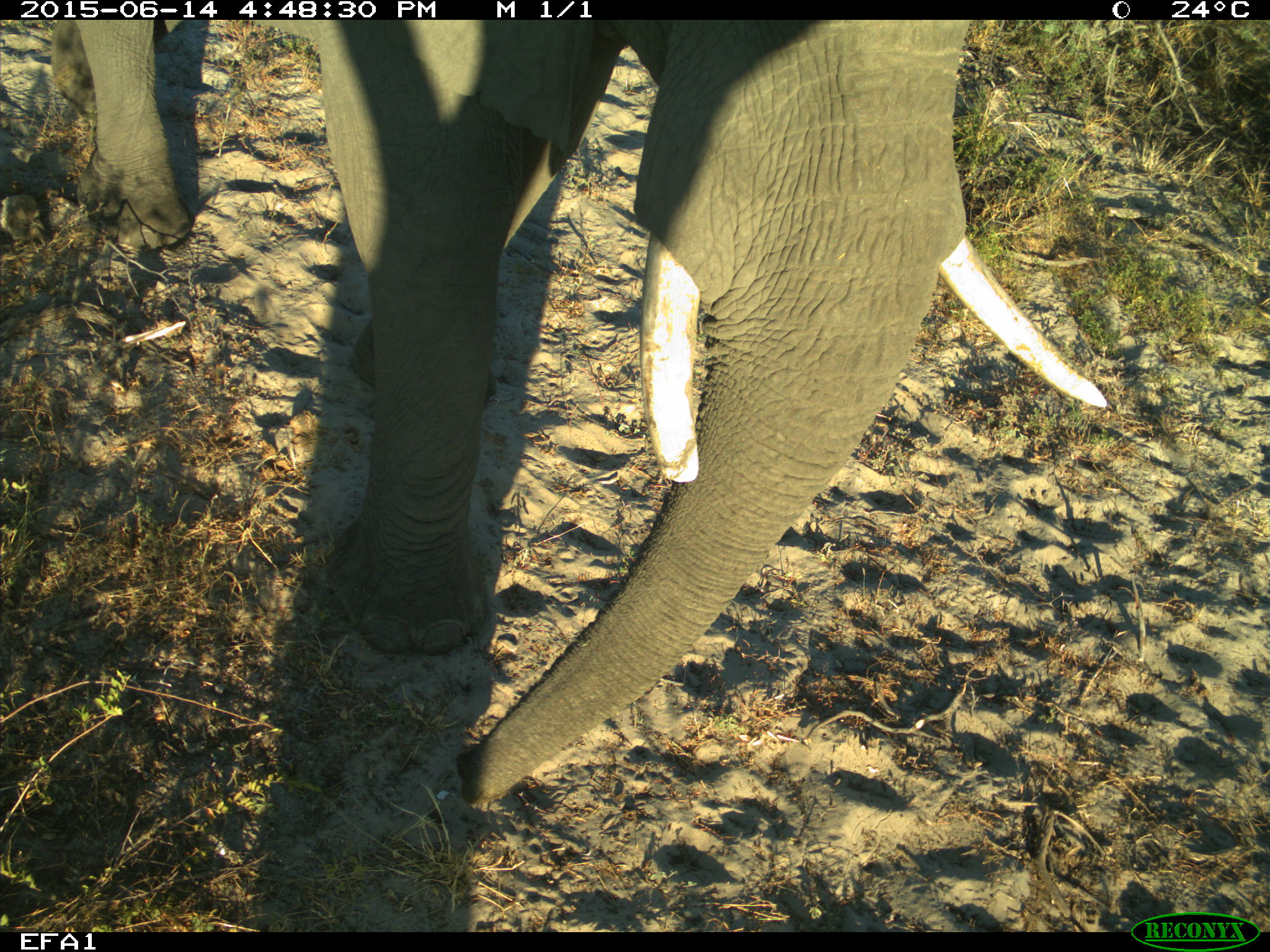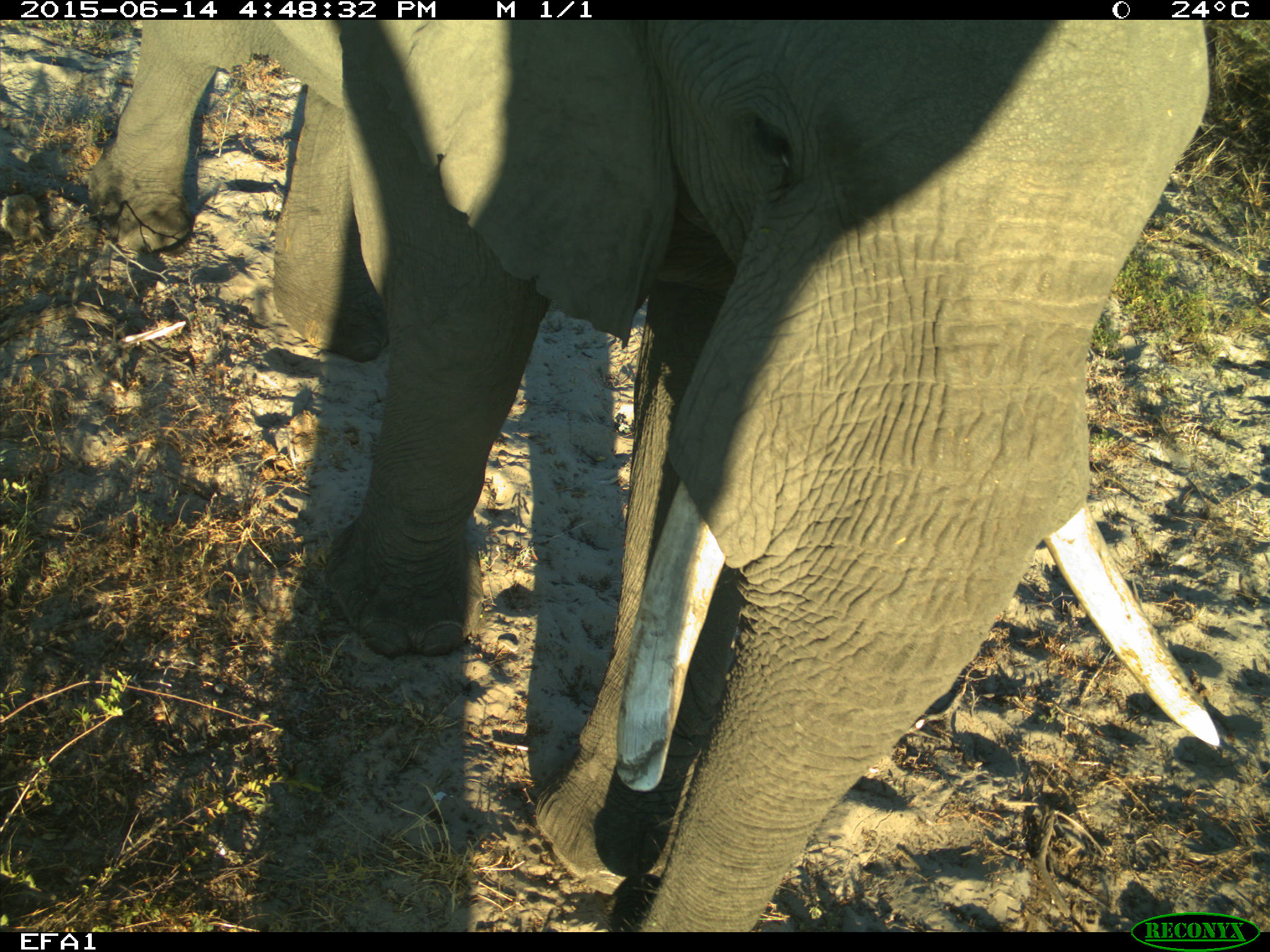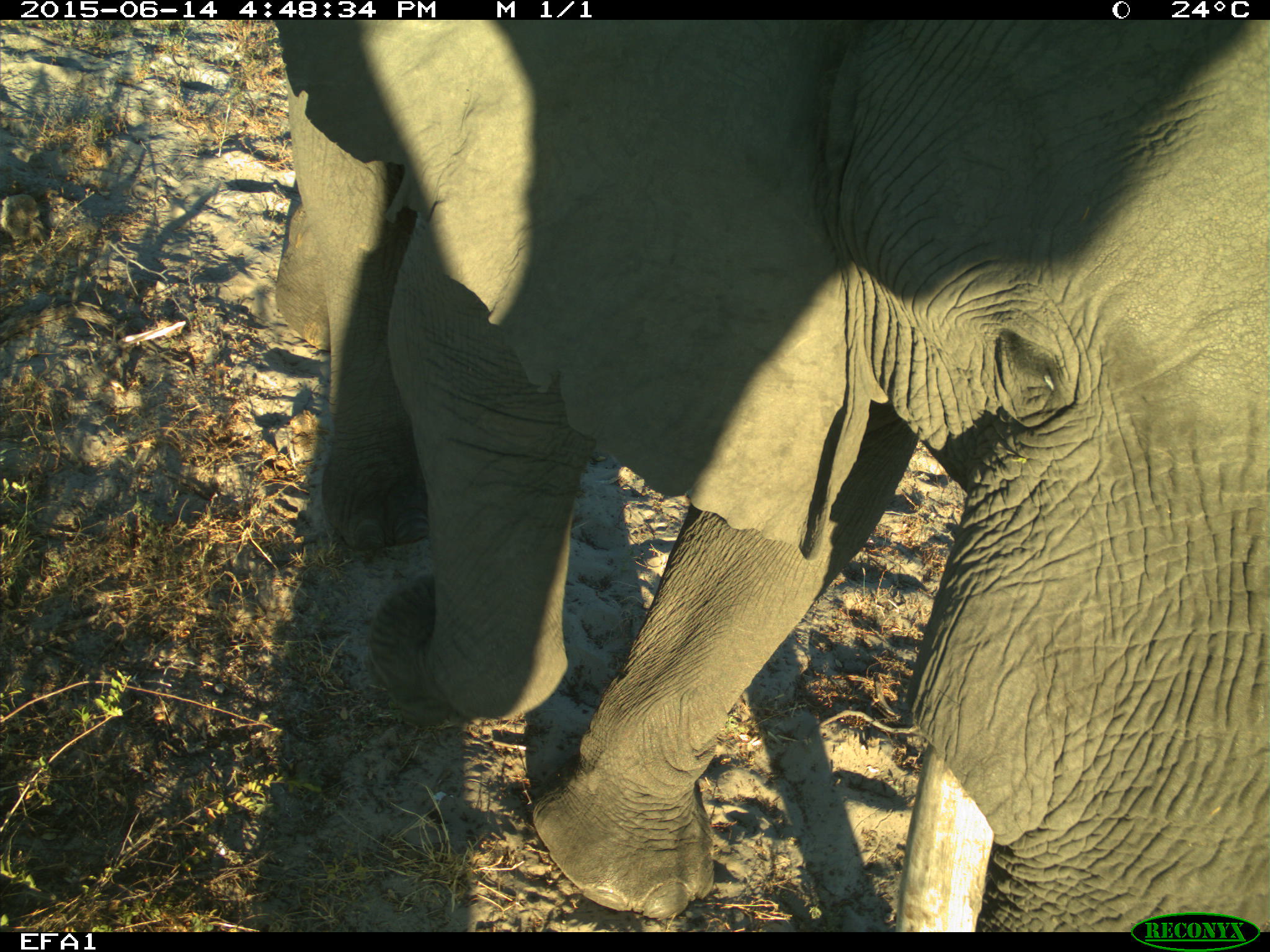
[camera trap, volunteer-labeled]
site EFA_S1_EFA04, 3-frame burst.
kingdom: Animalia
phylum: Chordata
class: Mammalia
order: Proboscidea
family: Elephantidae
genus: Loxodonta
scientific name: Loxodonta africana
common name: african bush elephant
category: elephant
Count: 1.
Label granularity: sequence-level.